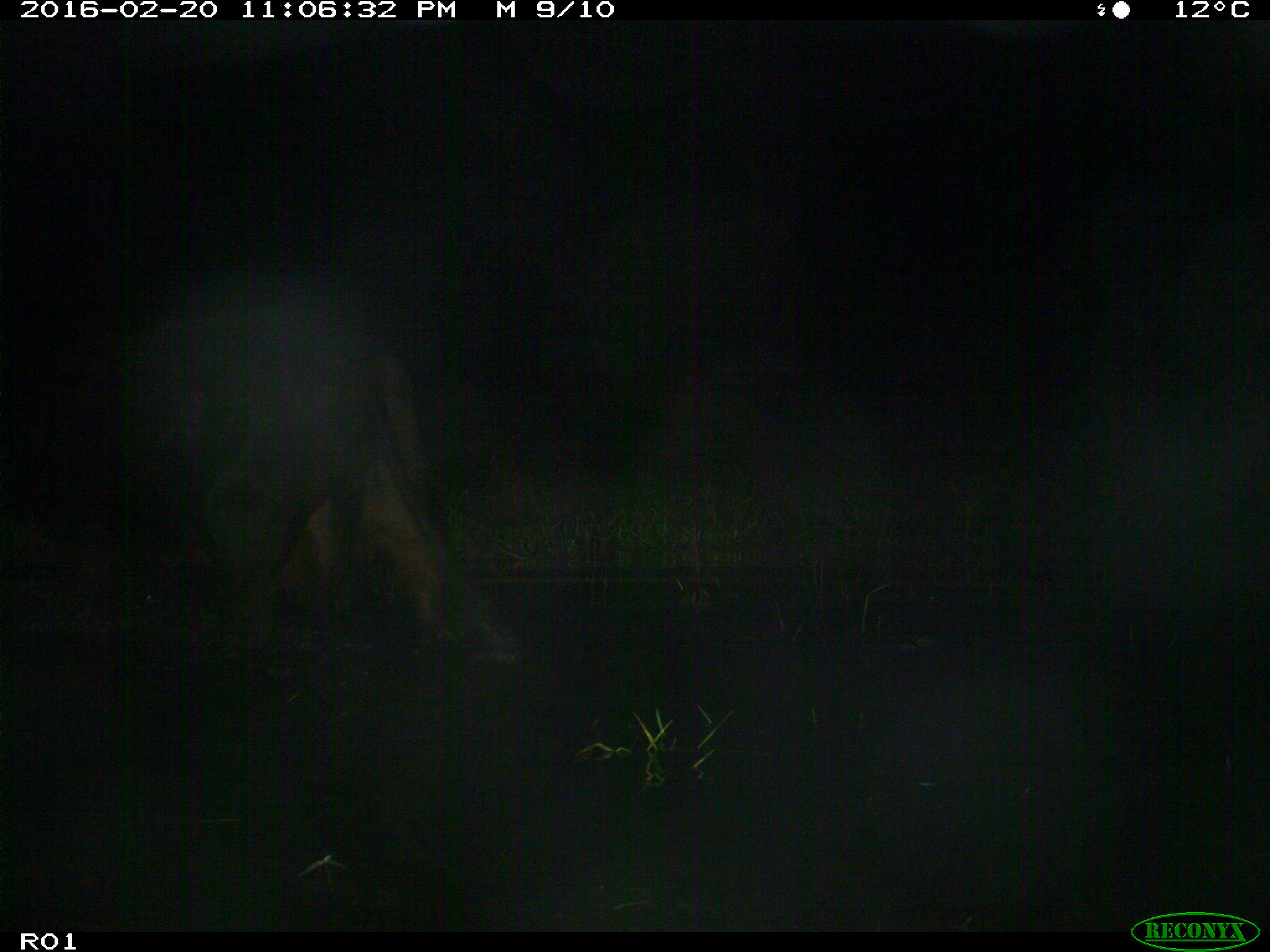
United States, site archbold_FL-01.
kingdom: Animalia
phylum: Chordata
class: Mammalia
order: Artiodactyla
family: Bovidae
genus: Bos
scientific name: Bos taurus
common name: domestic cow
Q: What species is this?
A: Bos taurus (domestic cow).